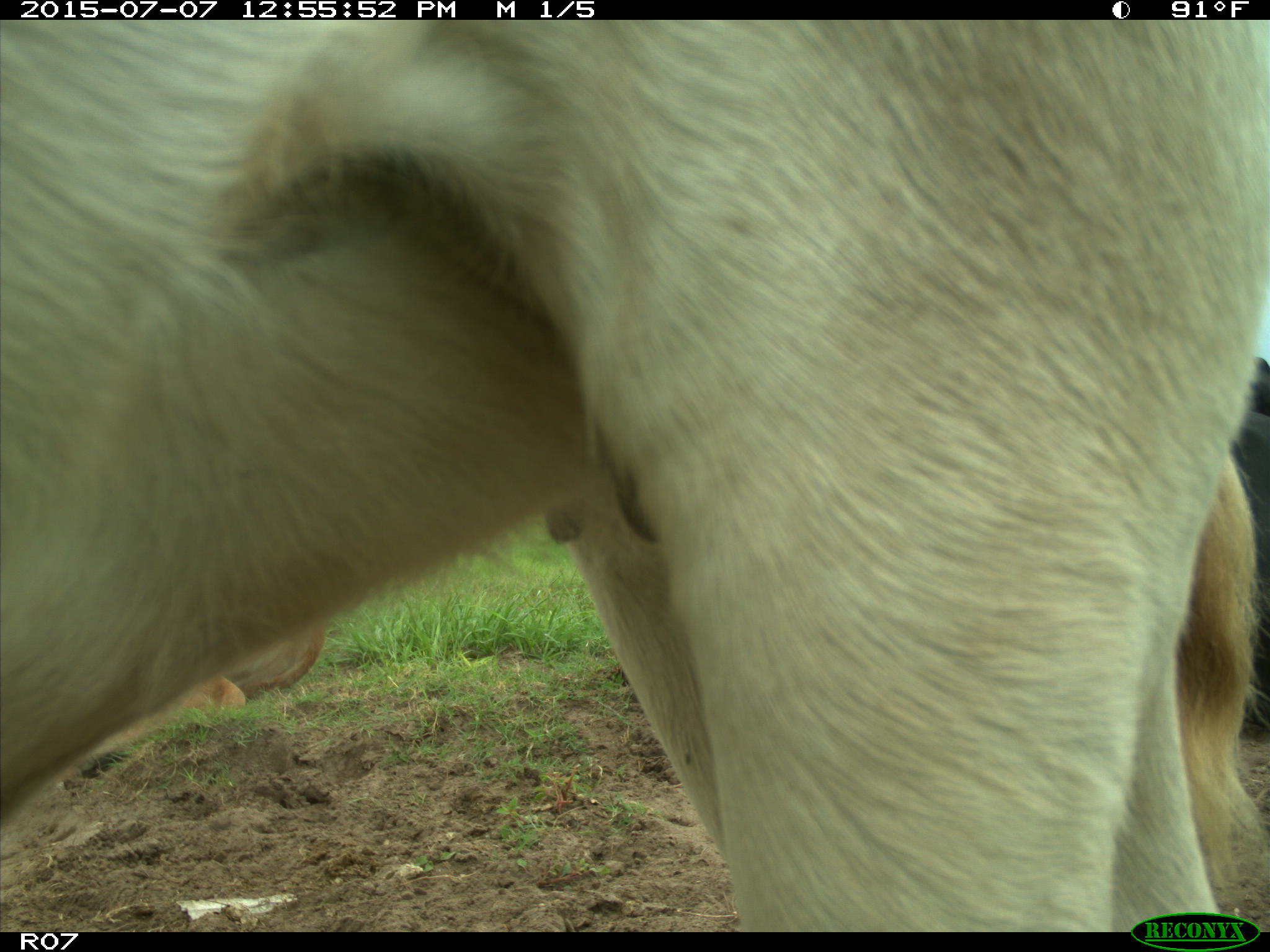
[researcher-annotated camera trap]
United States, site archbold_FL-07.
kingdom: Animalia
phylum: Chordata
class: Mammalia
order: Artiodactyla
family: Bovidae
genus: Bos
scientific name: Bos taurus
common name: domestic cow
Bos taurus (domestic cow).